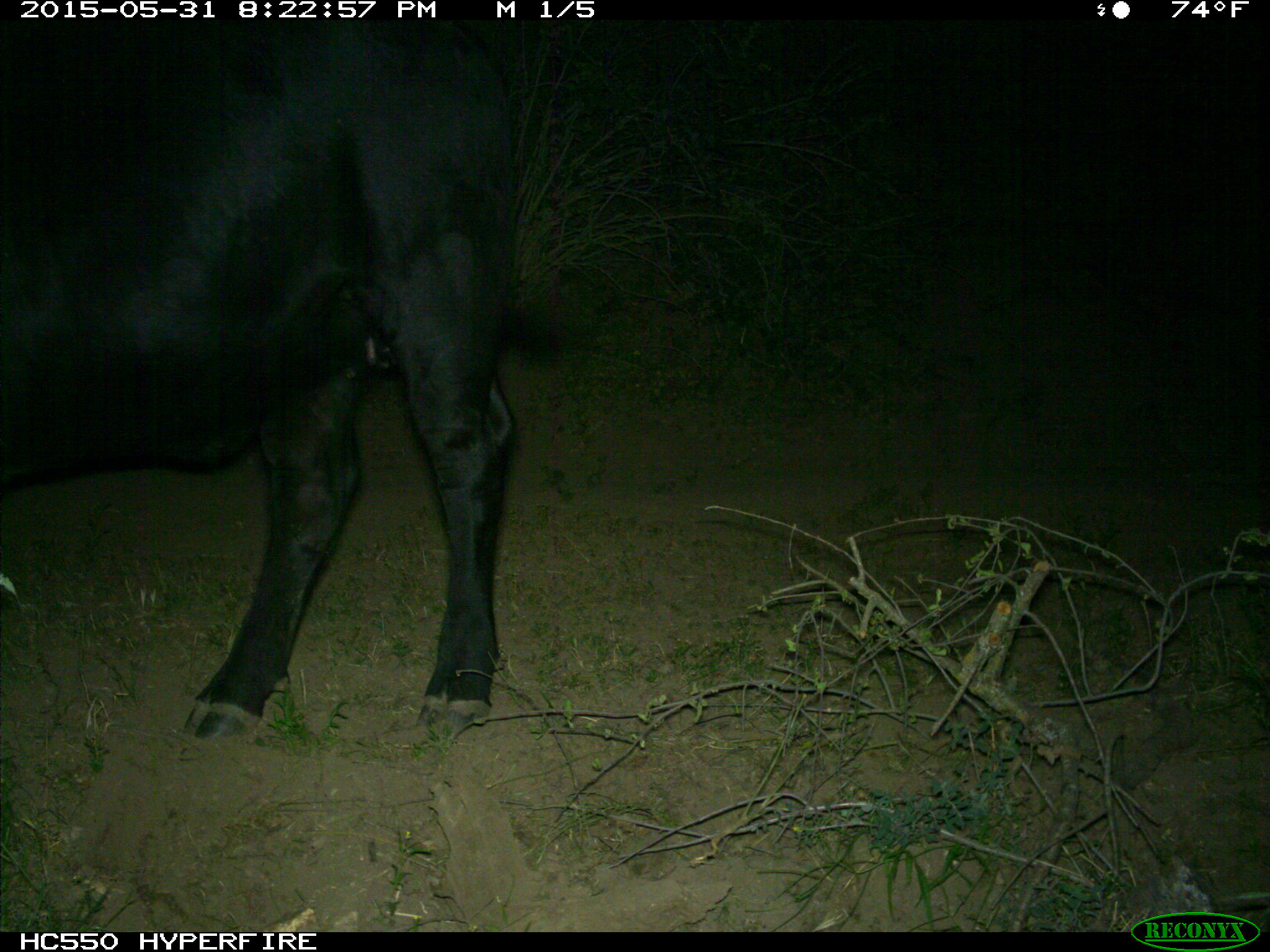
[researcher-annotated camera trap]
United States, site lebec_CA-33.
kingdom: Animalia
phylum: Chordata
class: Mammalia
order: Artiodactyla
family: Bovidae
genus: Bos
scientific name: Bos taurus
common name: domestic cow